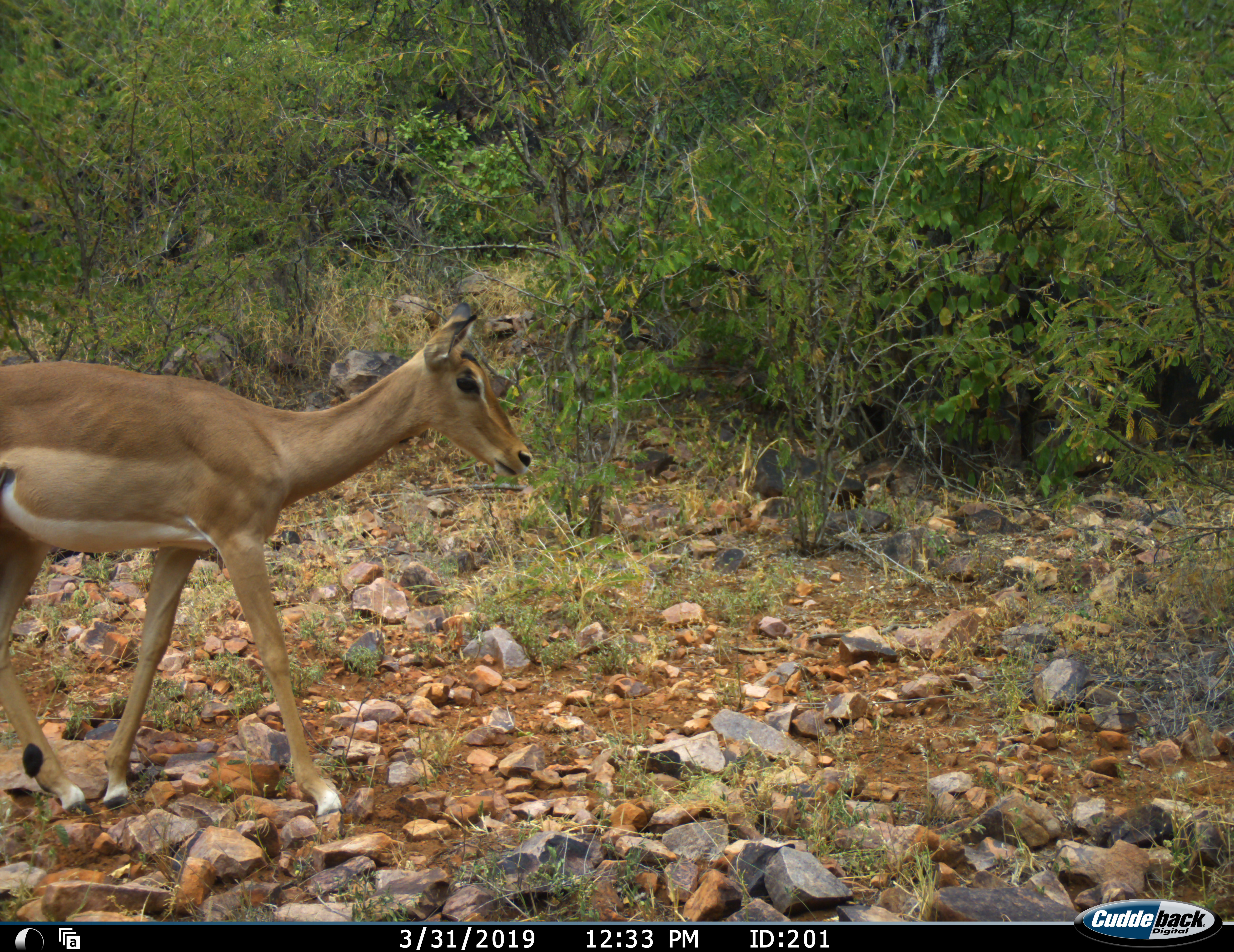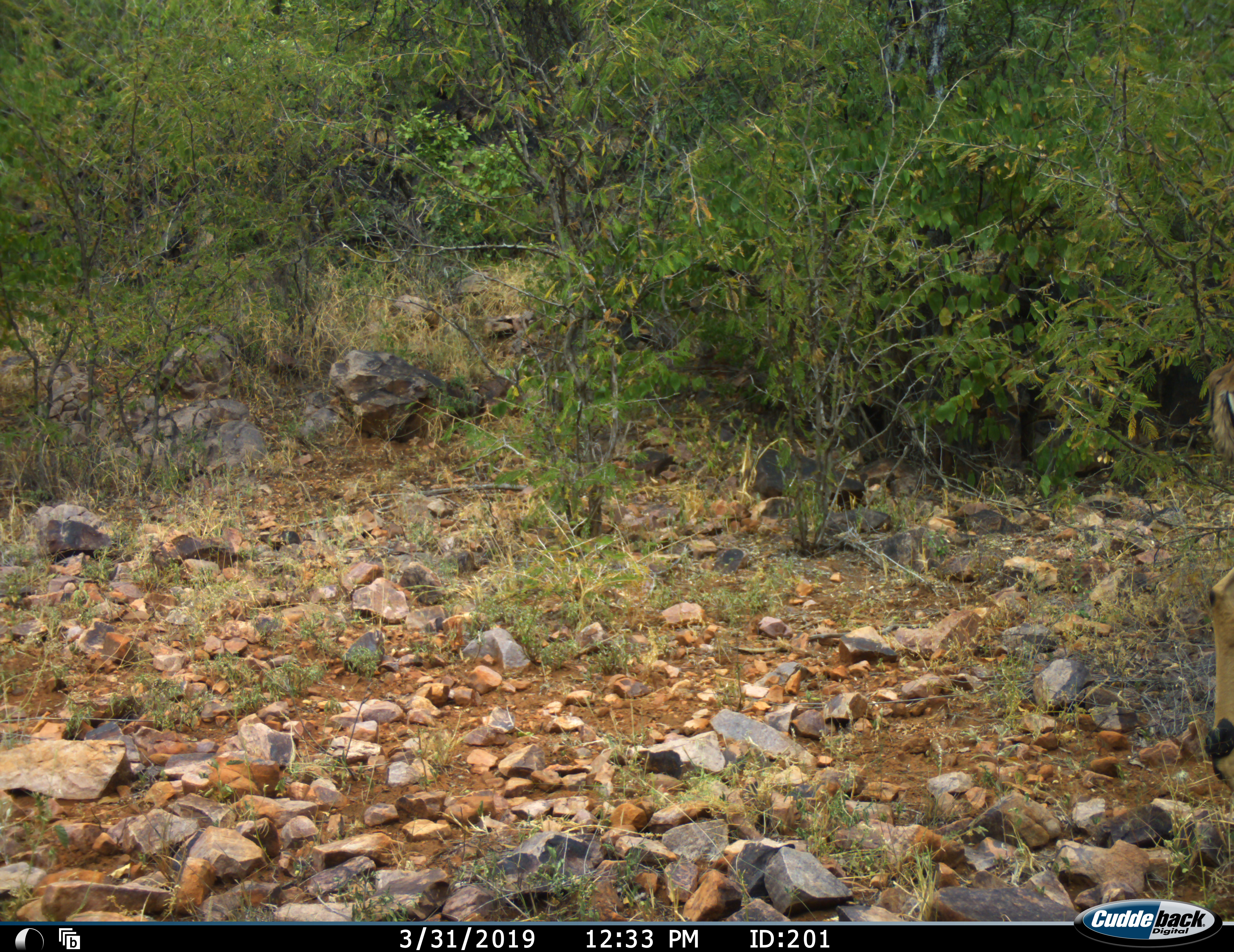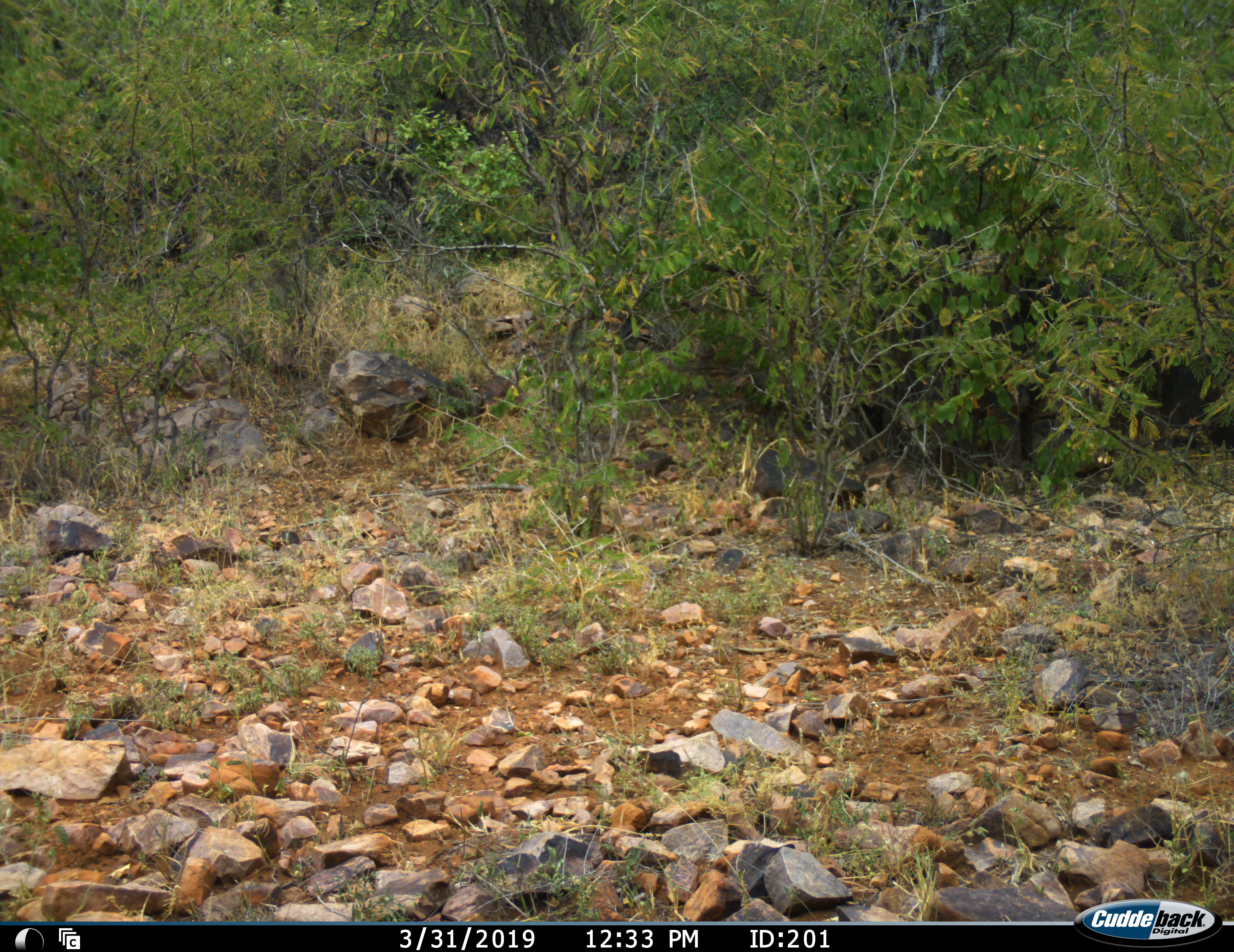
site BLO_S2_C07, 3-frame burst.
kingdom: Animalia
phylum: Chordata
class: Mammalia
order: Artiodactyla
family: Bovidae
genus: Aepyceros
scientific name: Aepyceros melampus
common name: impala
Impala (Aepyceros melampus), count 1. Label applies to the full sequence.